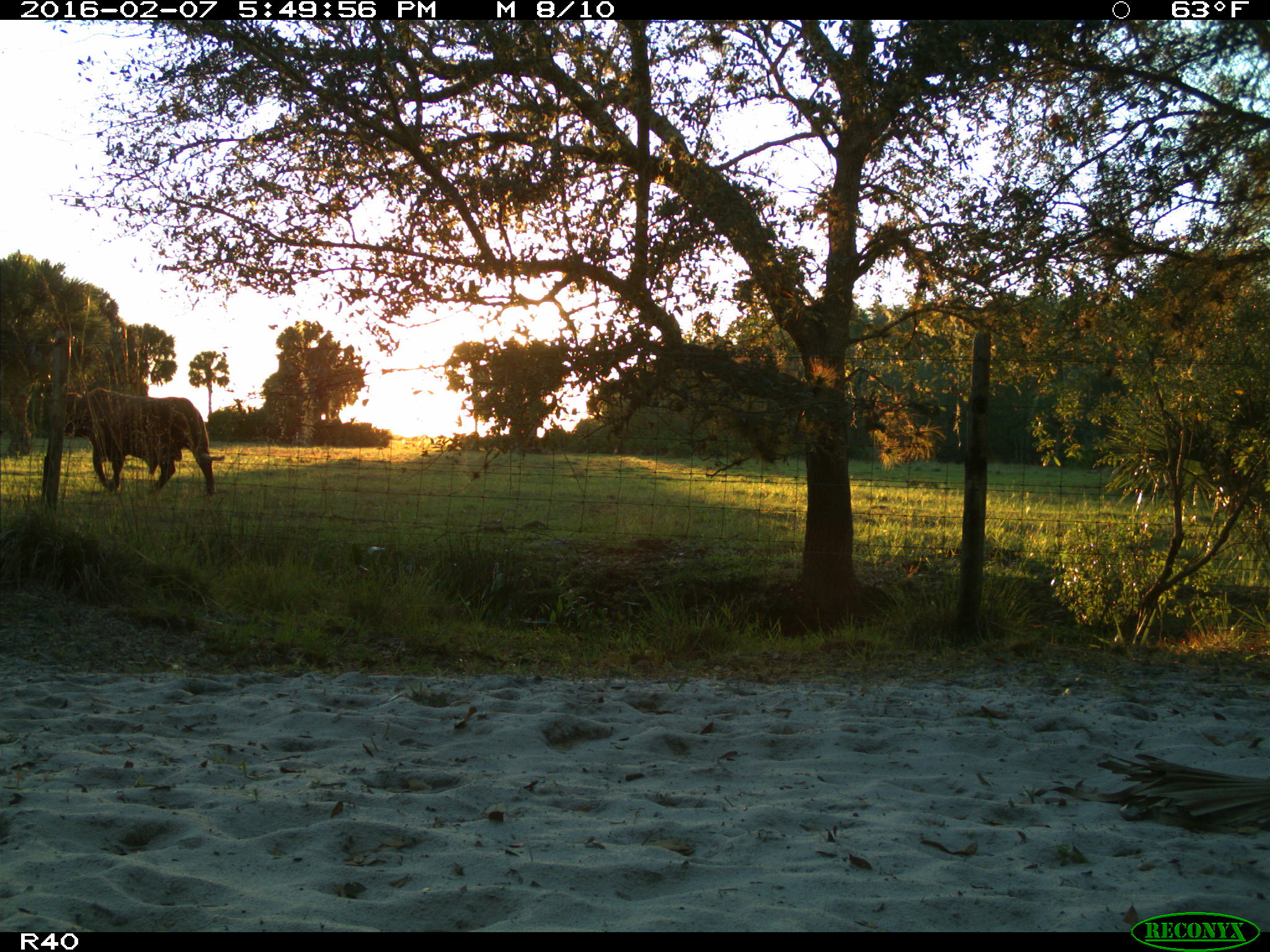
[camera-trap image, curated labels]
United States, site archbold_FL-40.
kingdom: Animalia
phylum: Chordata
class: Mammalia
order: Artiodactyla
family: Bovidae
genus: Bos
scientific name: Bos taurus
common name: domestic cow